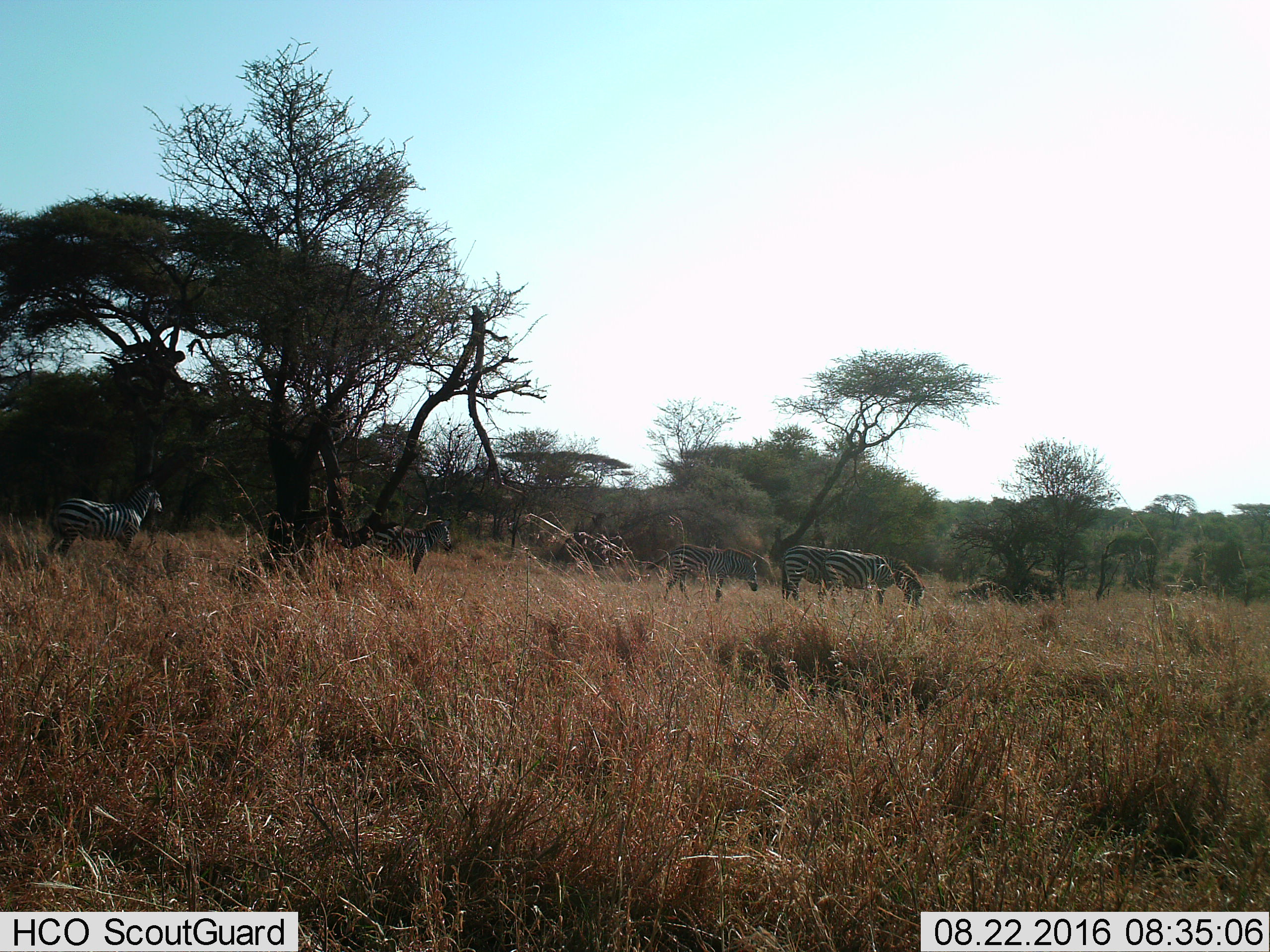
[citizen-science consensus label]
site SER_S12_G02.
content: unidentified animal